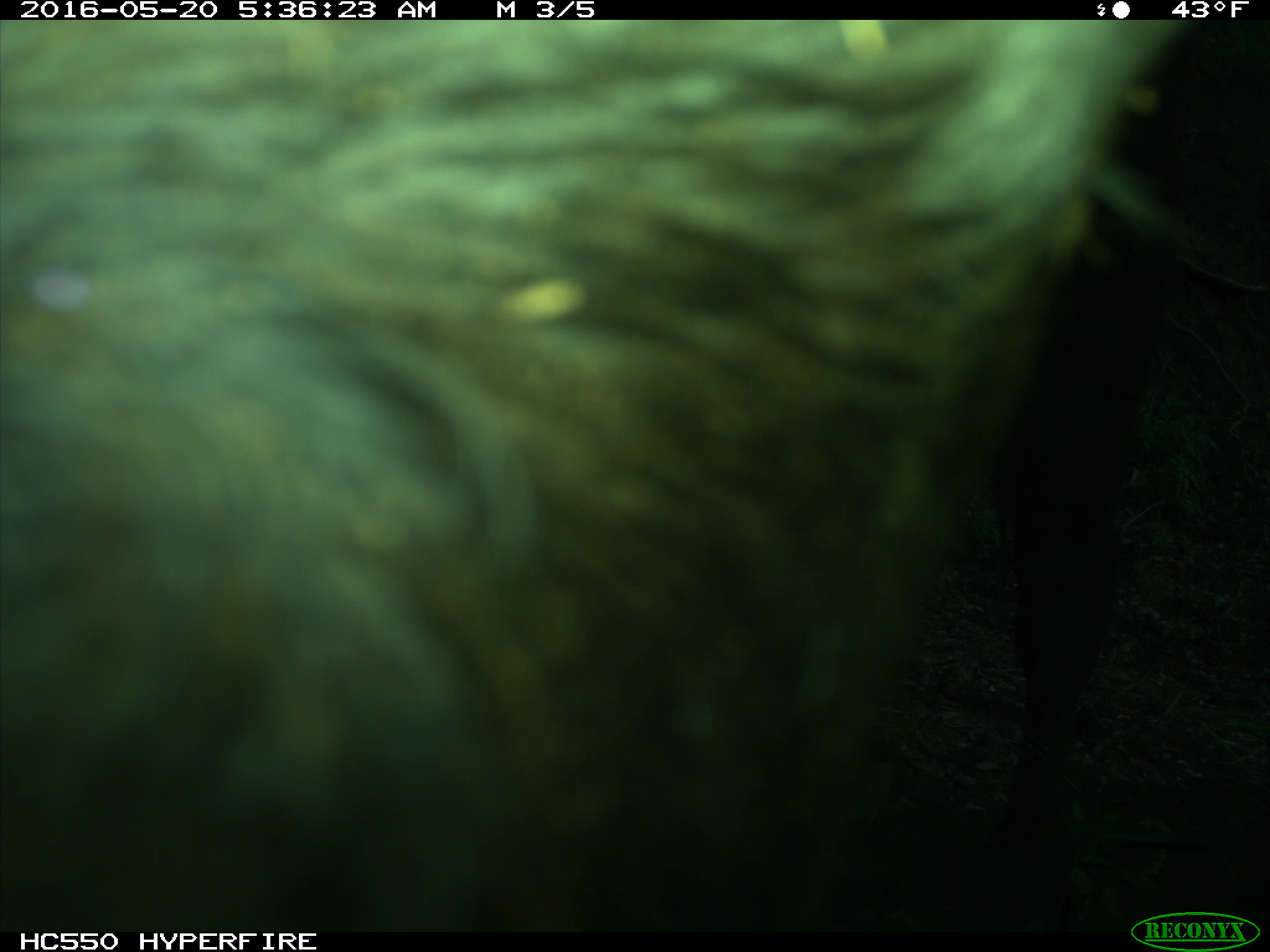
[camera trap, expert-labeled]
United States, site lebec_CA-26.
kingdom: Animalia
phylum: Chordata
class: Mammalia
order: Artiodactyla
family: Bovidae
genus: Bos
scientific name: Bos taurus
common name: domestic cow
Bos taurus (domestic cow).